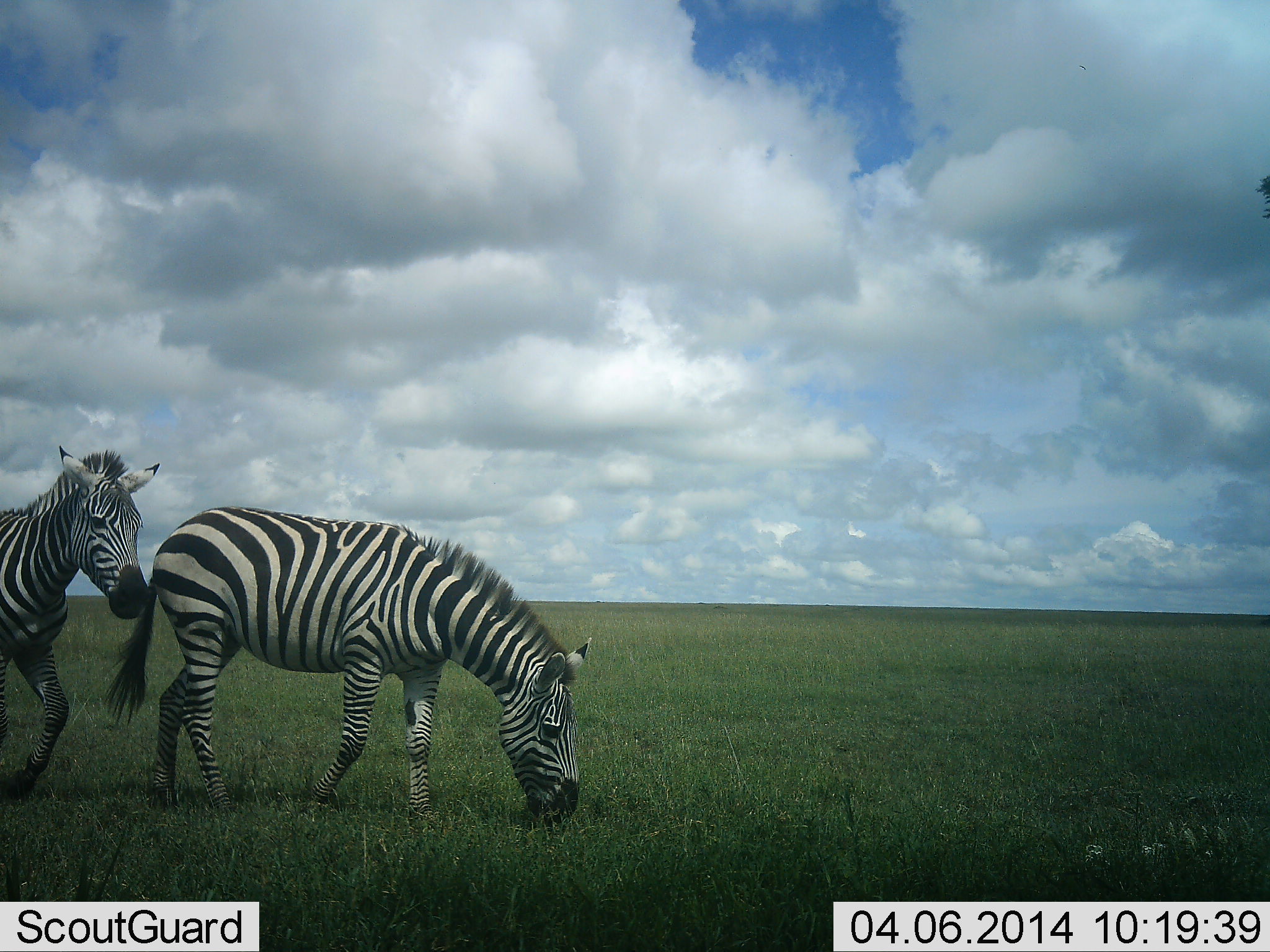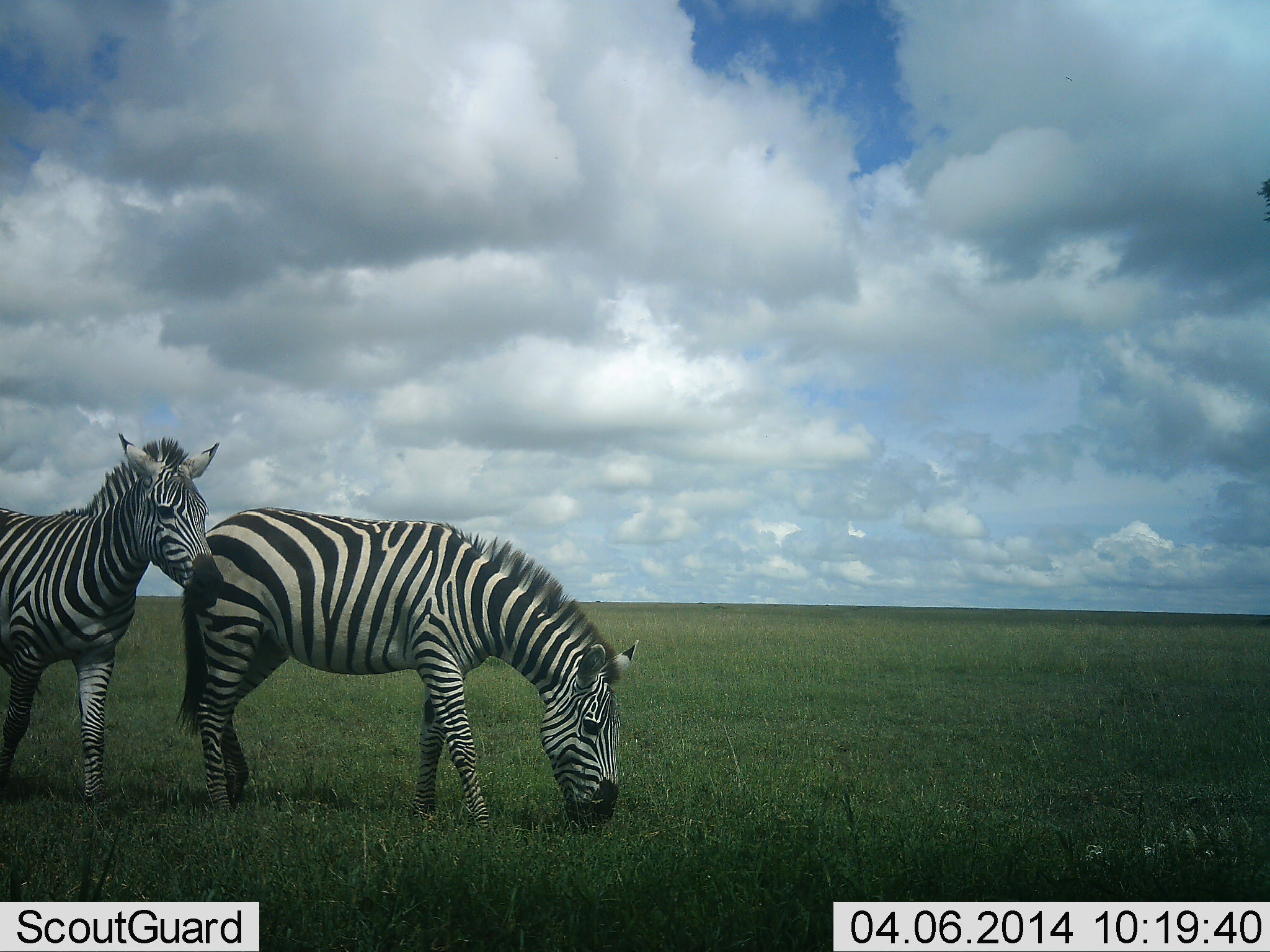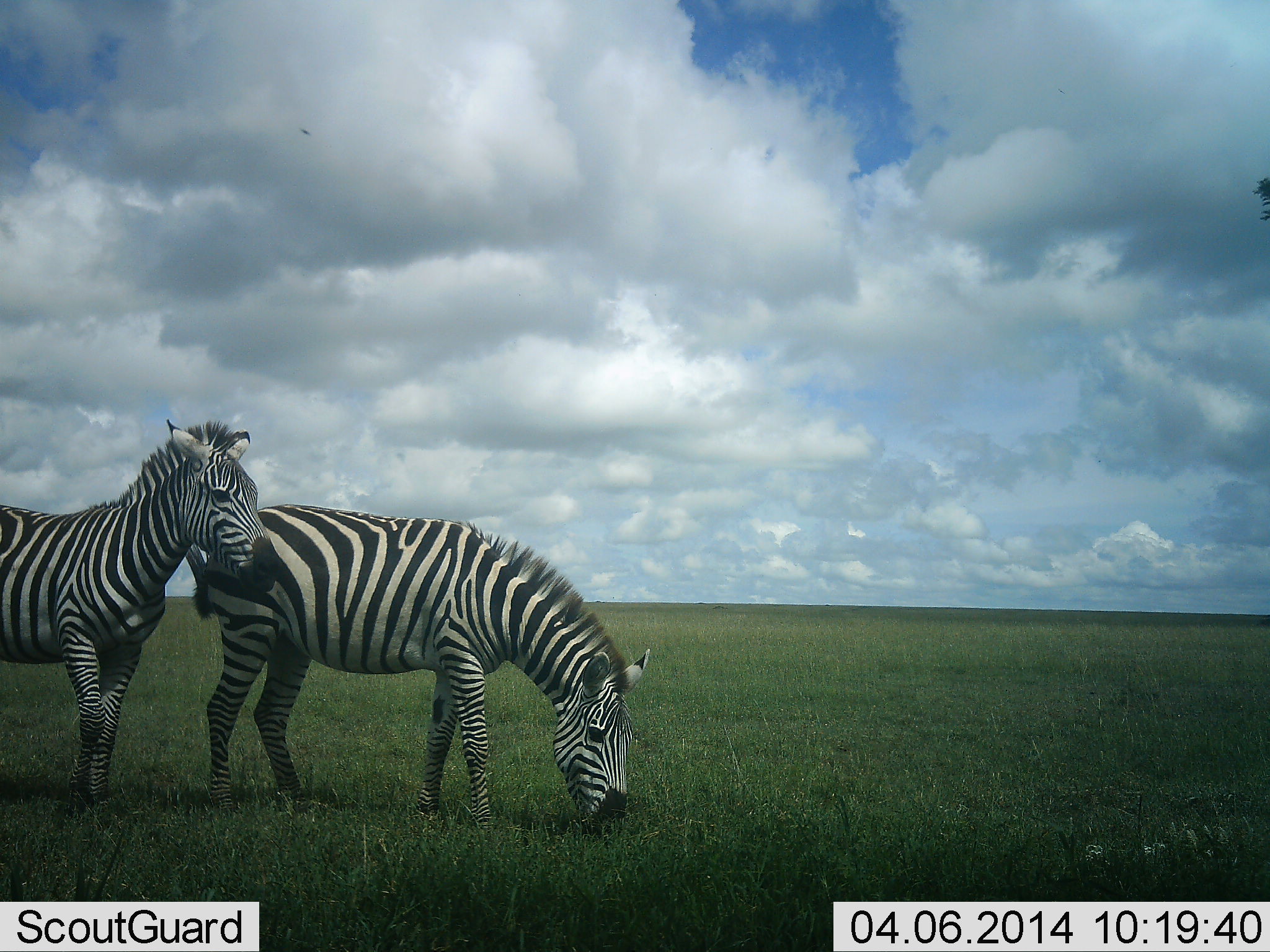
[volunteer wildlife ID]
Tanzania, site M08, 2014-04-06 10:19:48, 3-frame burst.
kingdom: Animalia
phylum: Chordata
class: Mammalia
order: Perissodactyla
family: Equidae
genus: Equus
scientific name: Equus quagga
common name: plains zebra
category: zebra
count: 2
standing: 30%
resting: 0%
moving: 70%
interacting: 0%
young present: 0%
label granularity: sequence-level